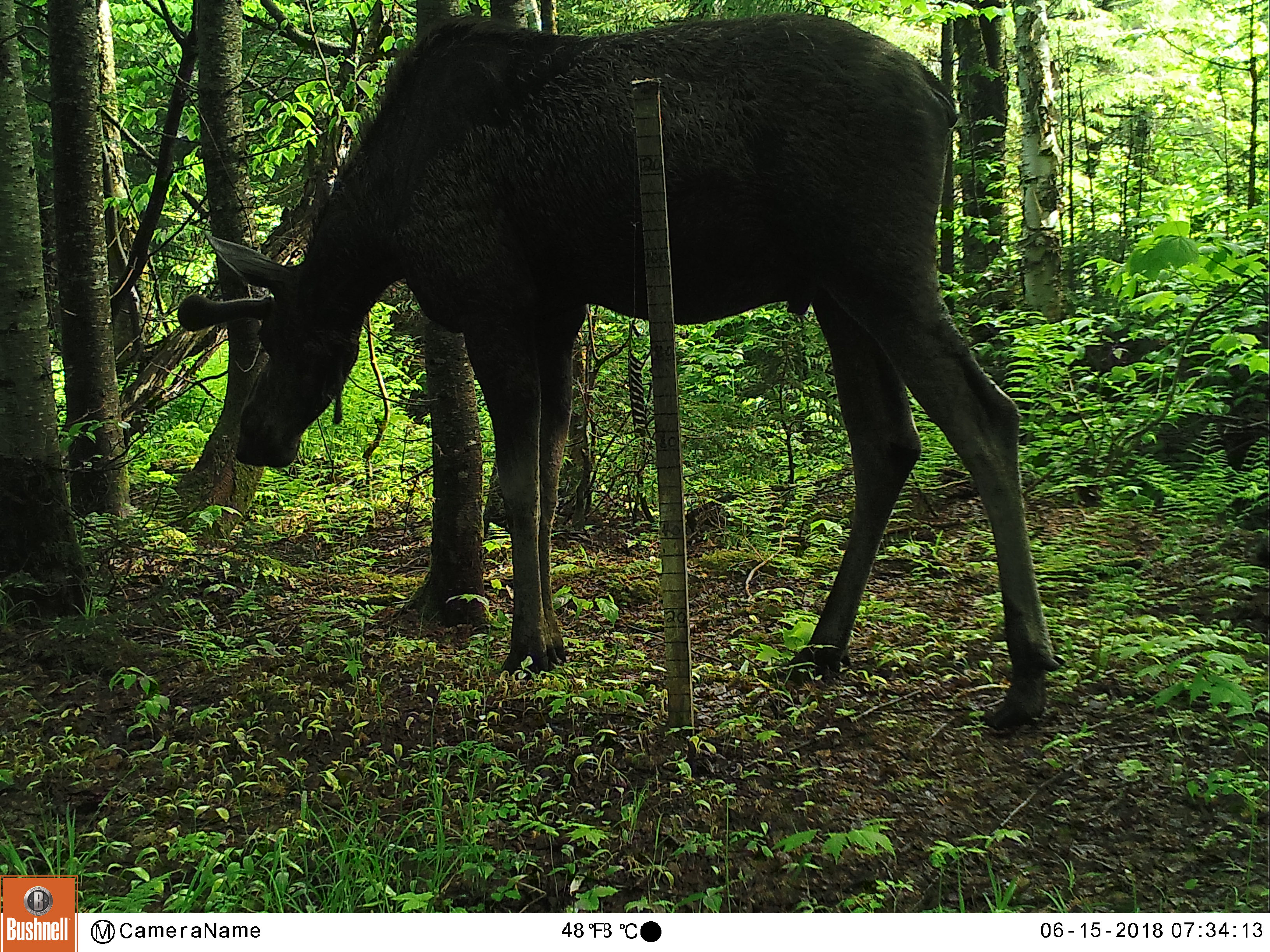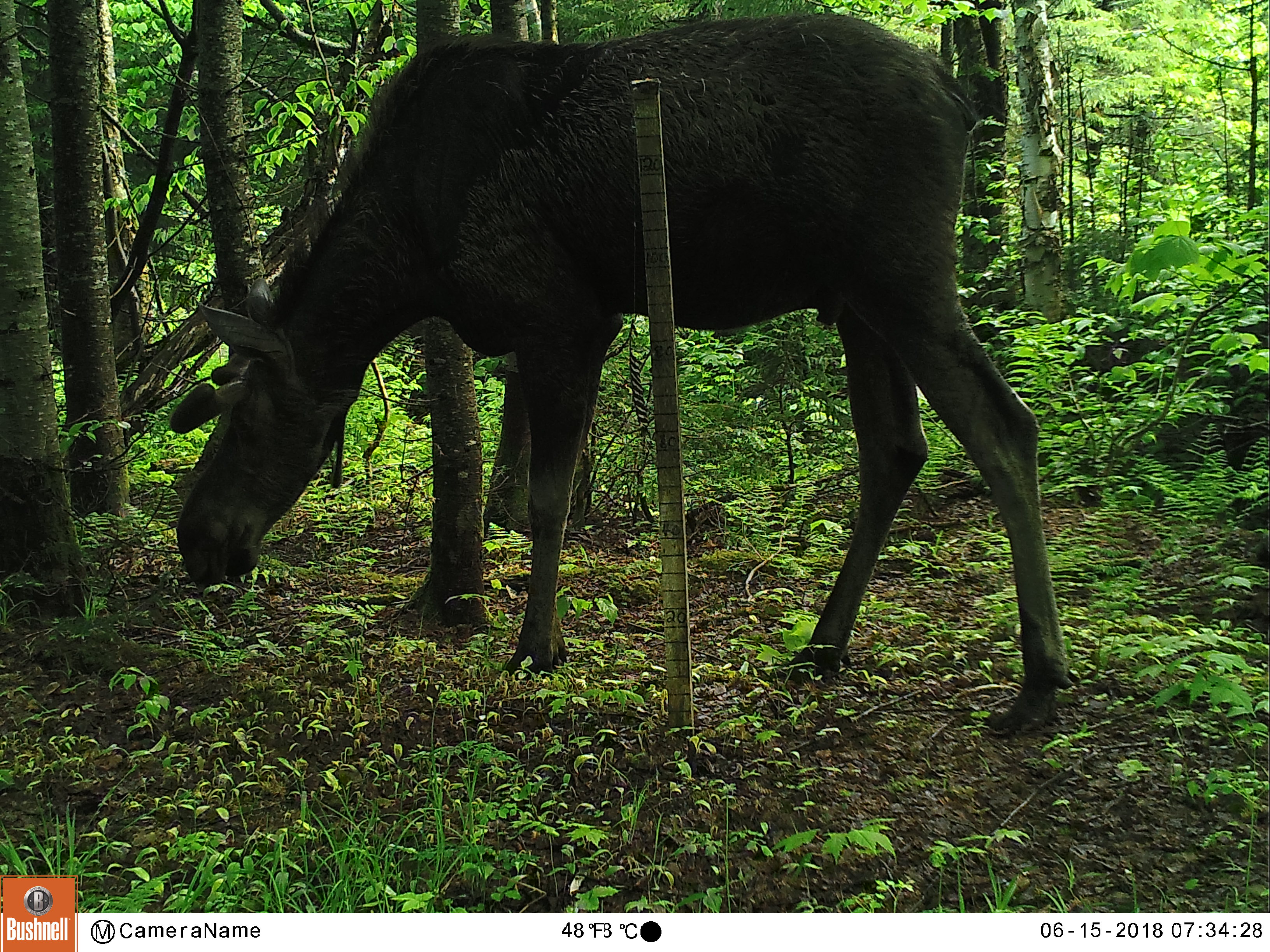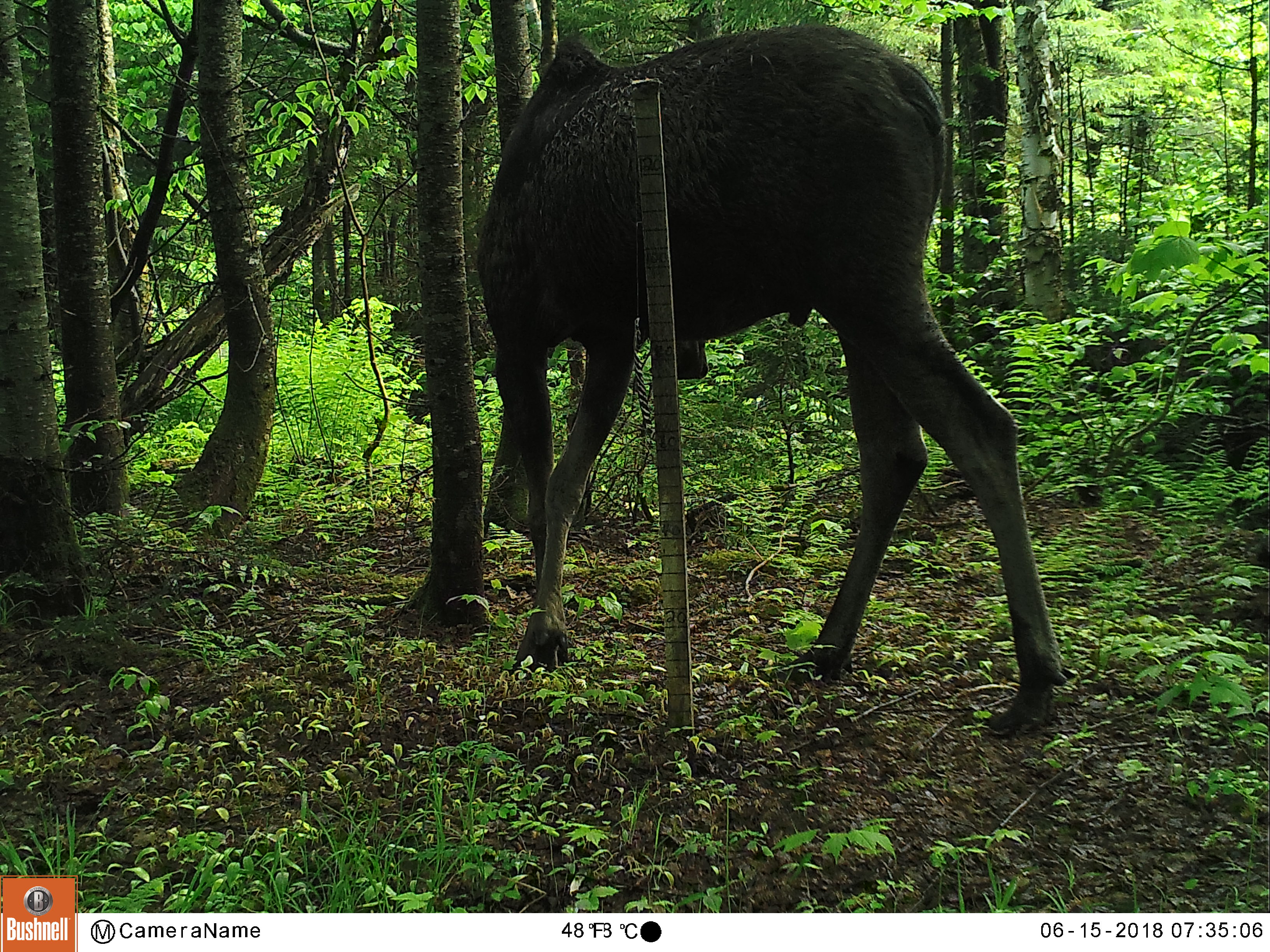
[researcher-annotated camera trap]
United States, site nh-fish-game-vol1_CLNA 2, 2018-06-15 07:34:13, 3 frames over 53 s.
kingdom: Animalia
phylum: Chordata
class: Mammalia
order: Artiodactyla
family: Cervidae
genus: Alces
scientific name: Alces alces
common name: moose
Moose (Alces alces).